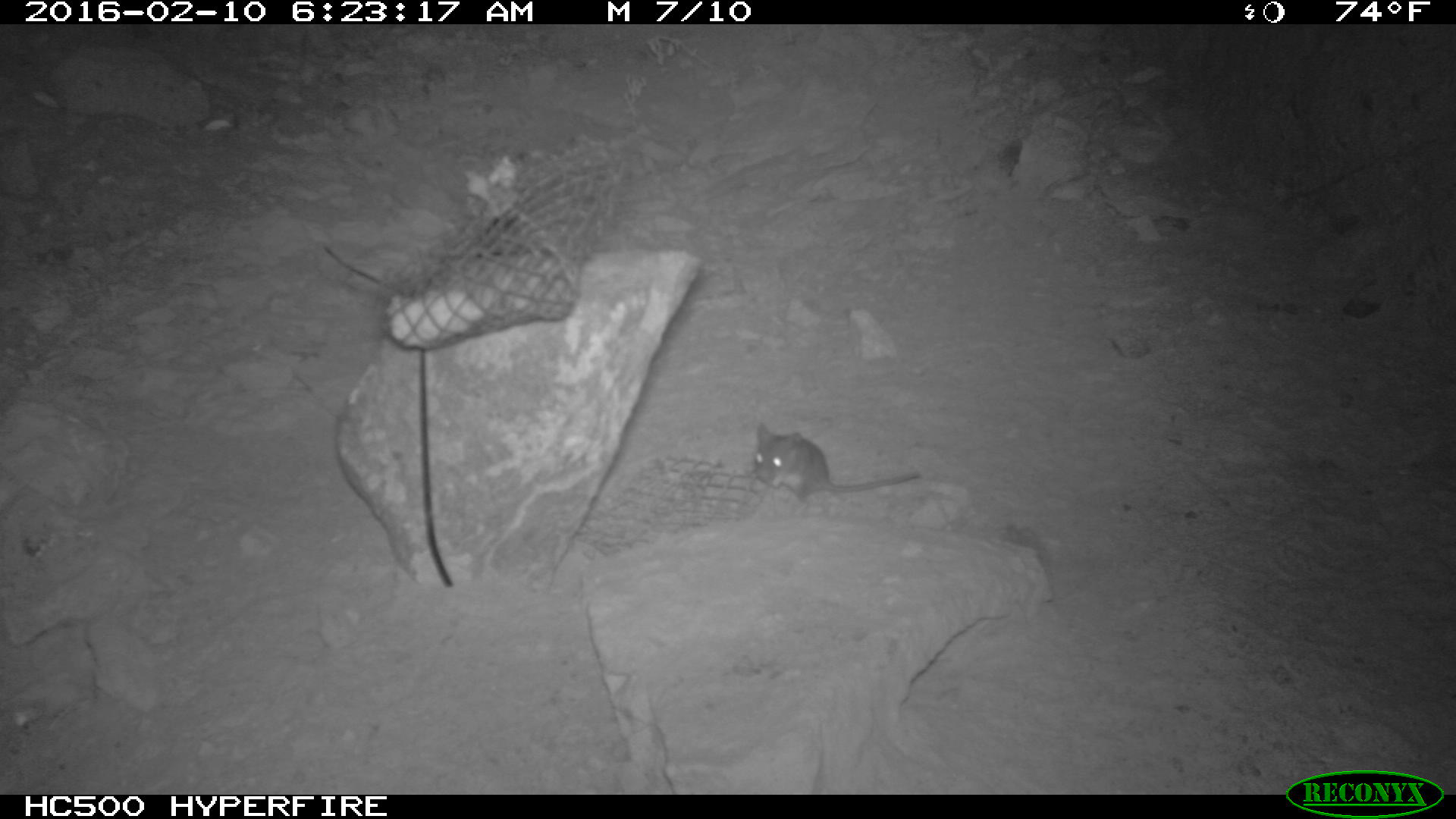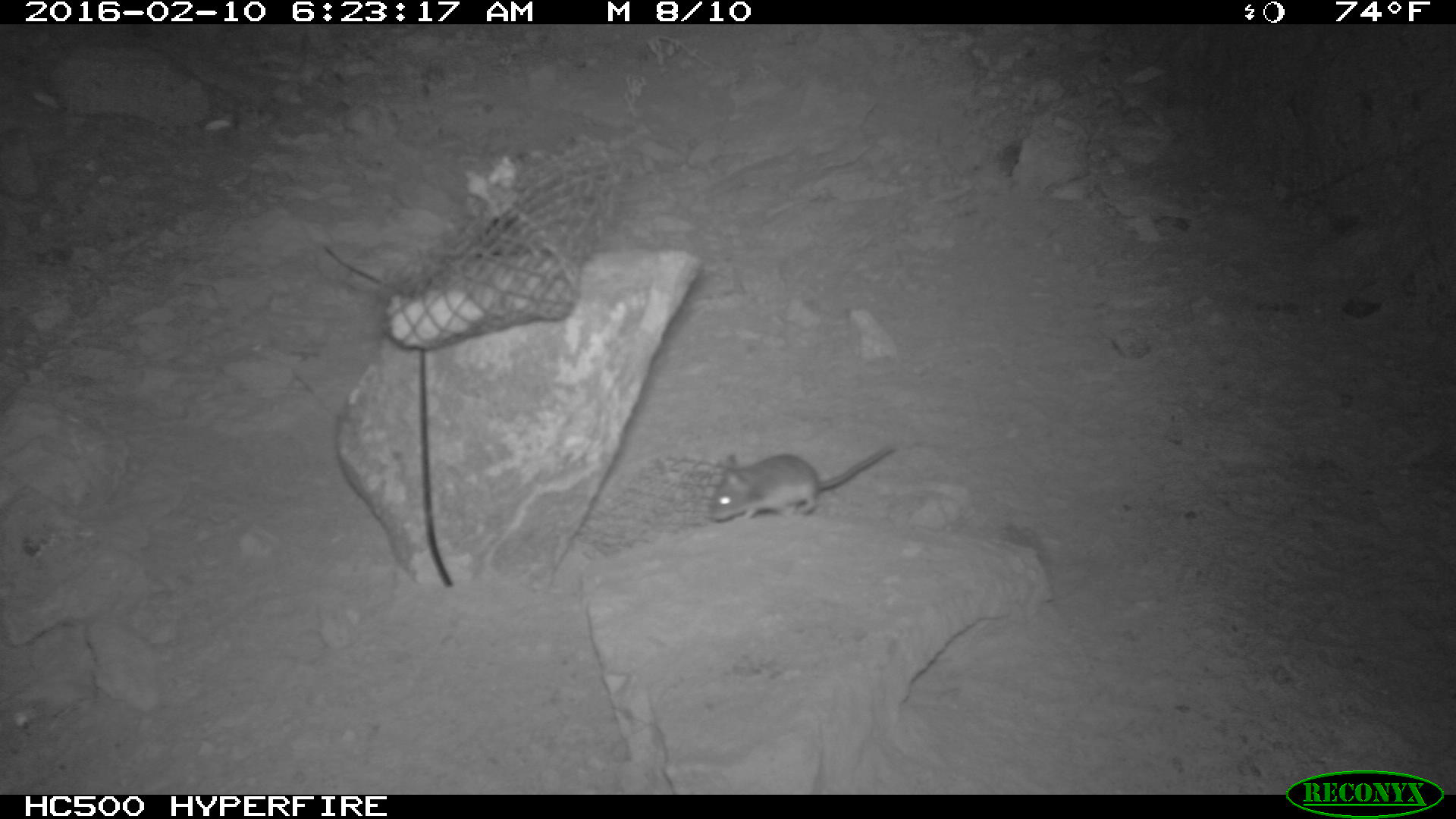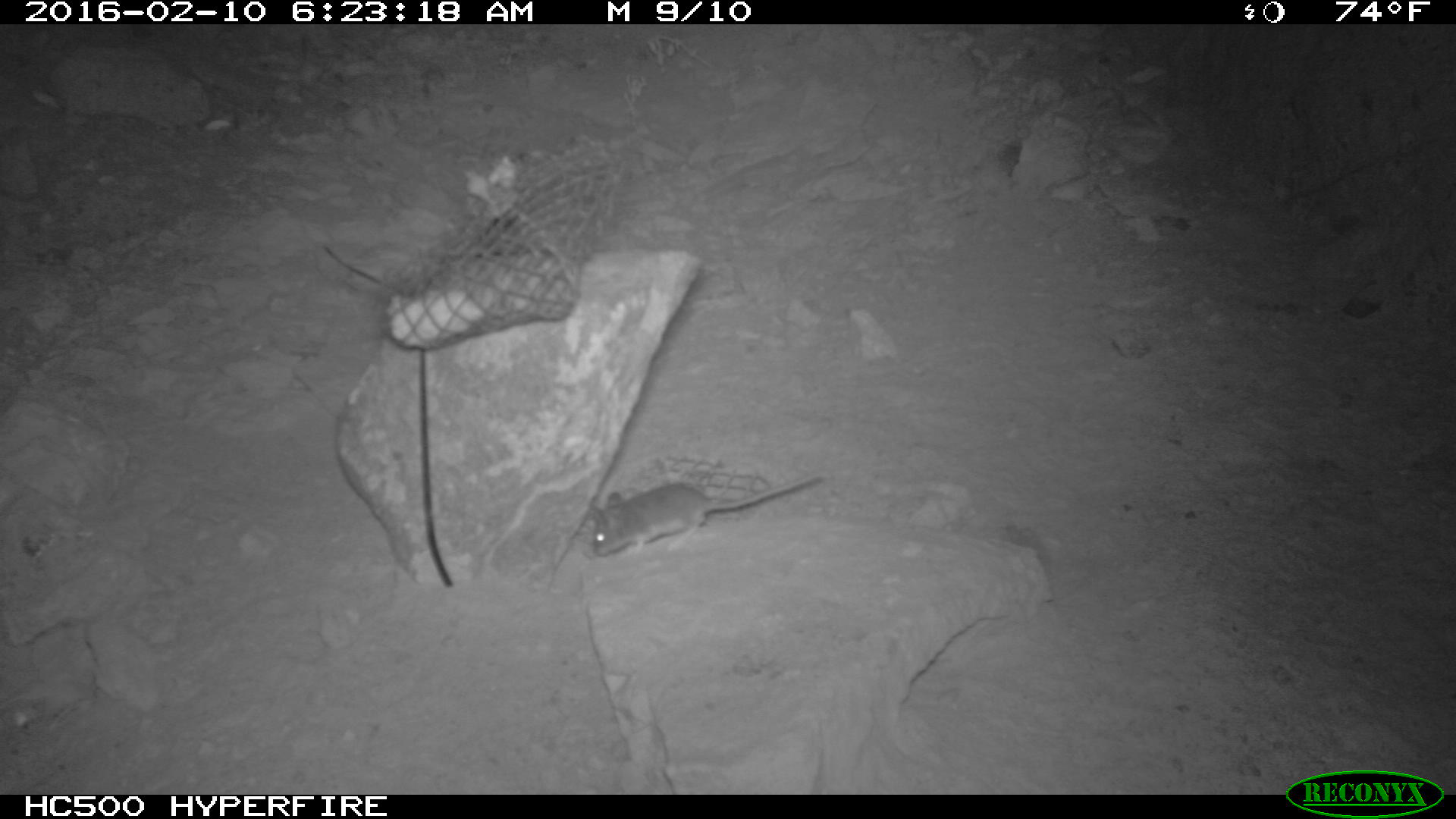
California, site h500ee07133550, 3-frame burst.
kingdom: Animalia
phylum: Chordata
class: Mammalia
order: Rodentia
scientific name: Rodentia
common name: rodent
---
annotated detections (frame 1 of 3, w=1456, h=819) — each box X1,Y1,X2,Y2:
rodent: 751,422,922,509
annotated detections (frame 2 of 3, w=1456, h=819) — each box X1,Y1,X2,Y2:
rodent: 710,447,896,522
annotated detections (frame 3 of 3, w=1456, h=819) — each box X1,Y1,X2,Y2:
rodent: 580,462,824,557